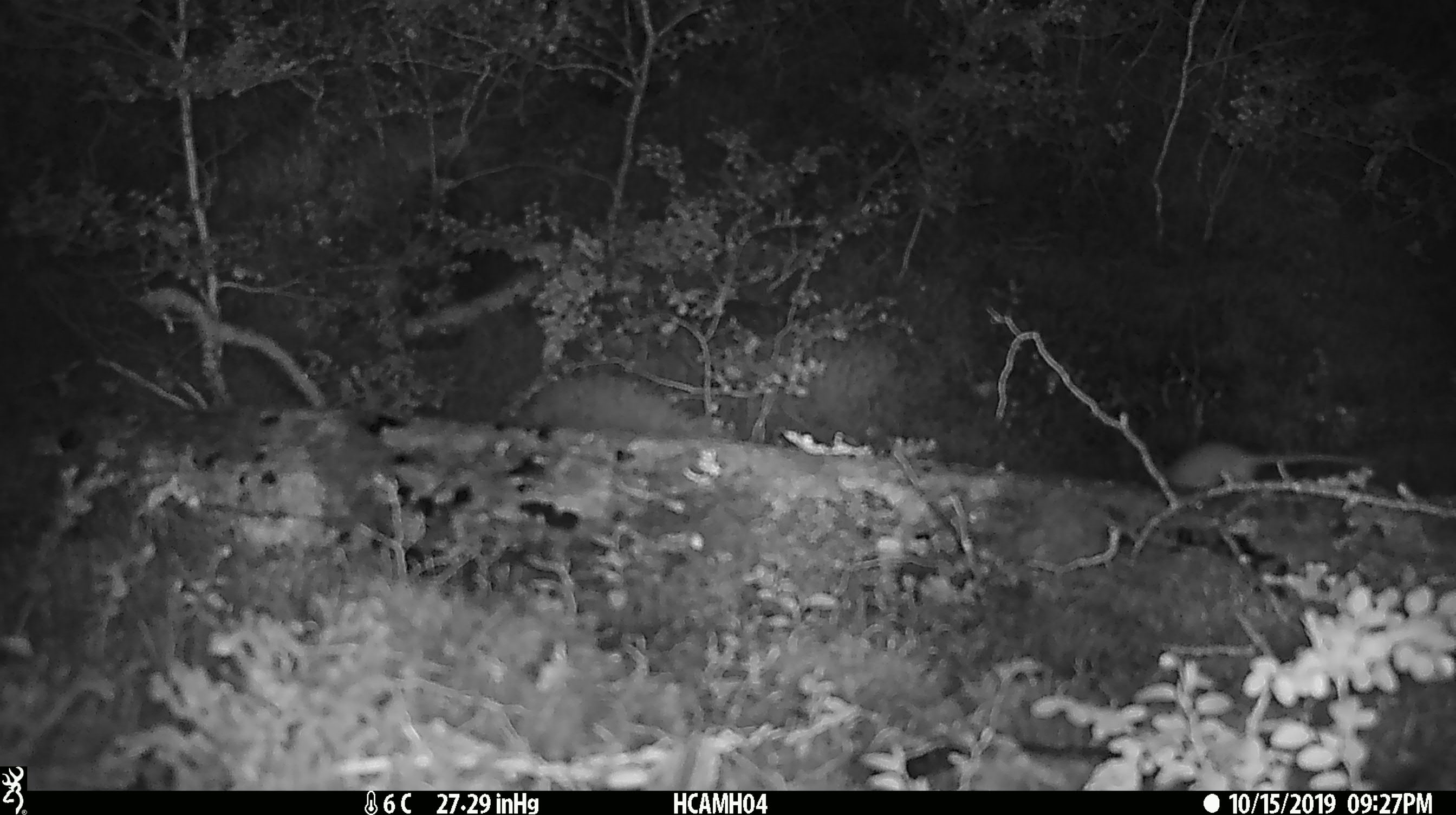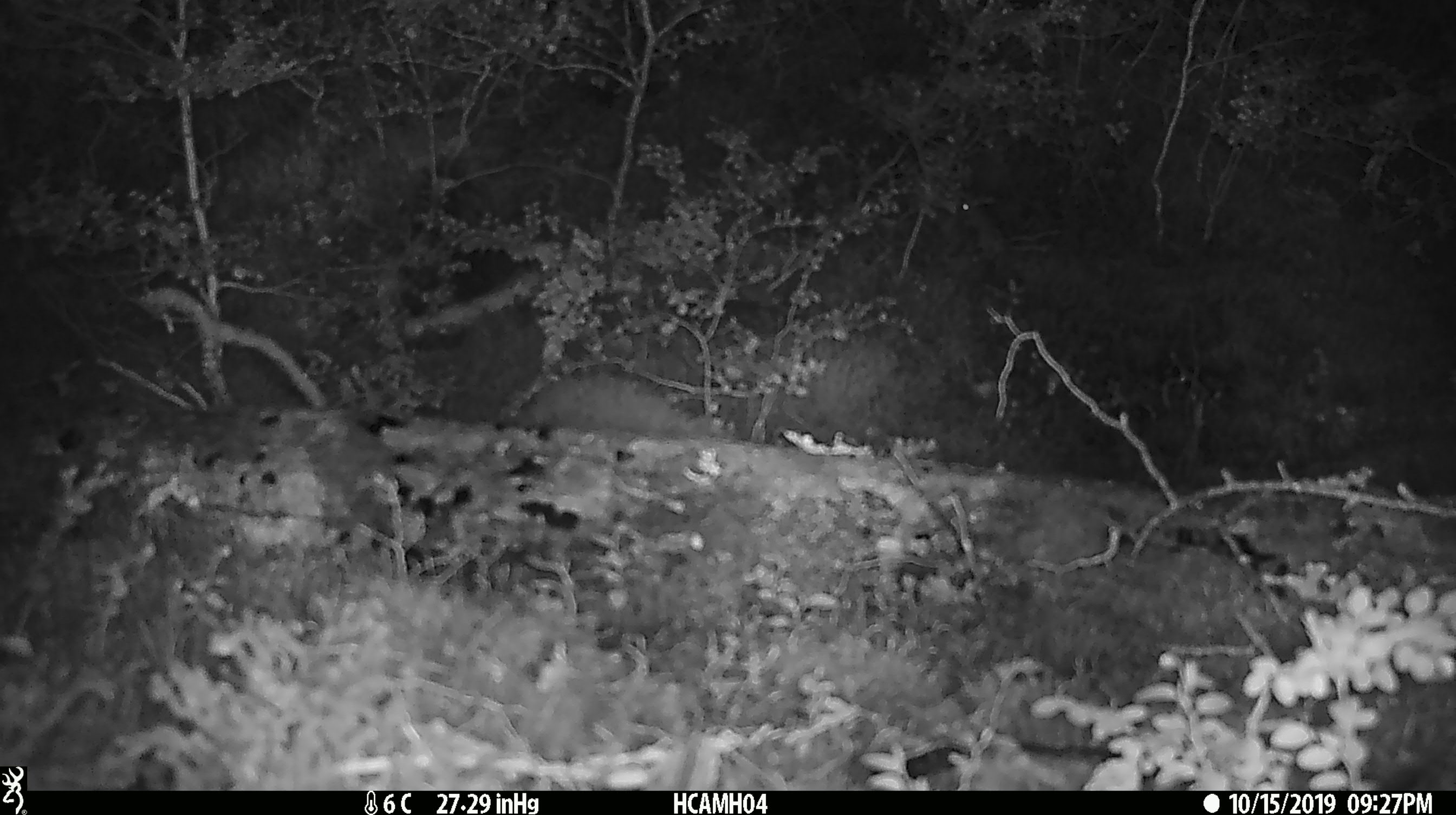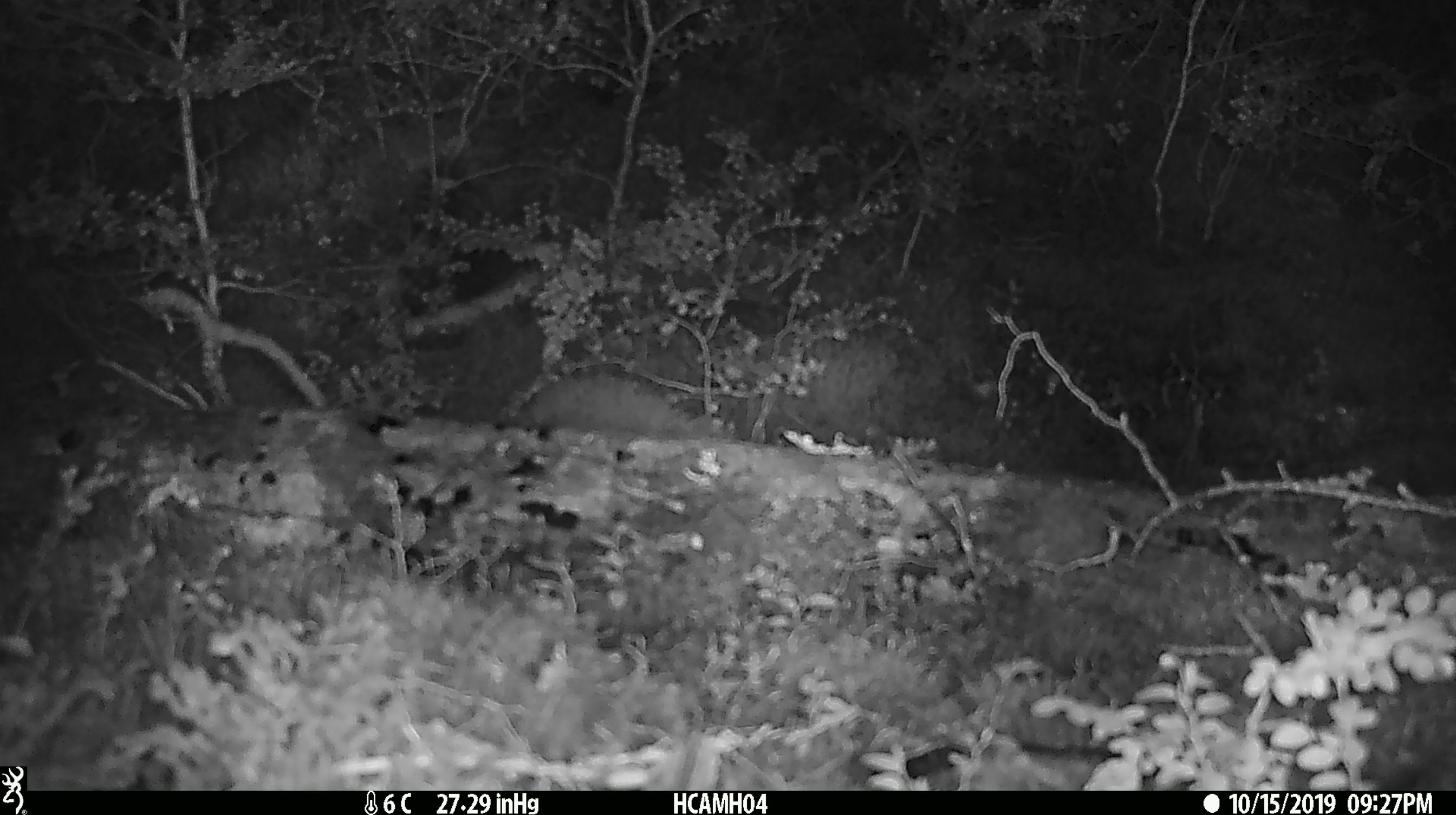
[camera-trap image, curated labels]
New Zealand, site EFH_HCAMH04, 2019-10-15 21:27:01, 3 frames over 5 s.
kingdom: Animalia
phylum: Chordata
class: Mammalia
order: Rodentia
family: Muridae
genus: Mus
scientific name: Mus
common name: mouse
Mouse (Mus).